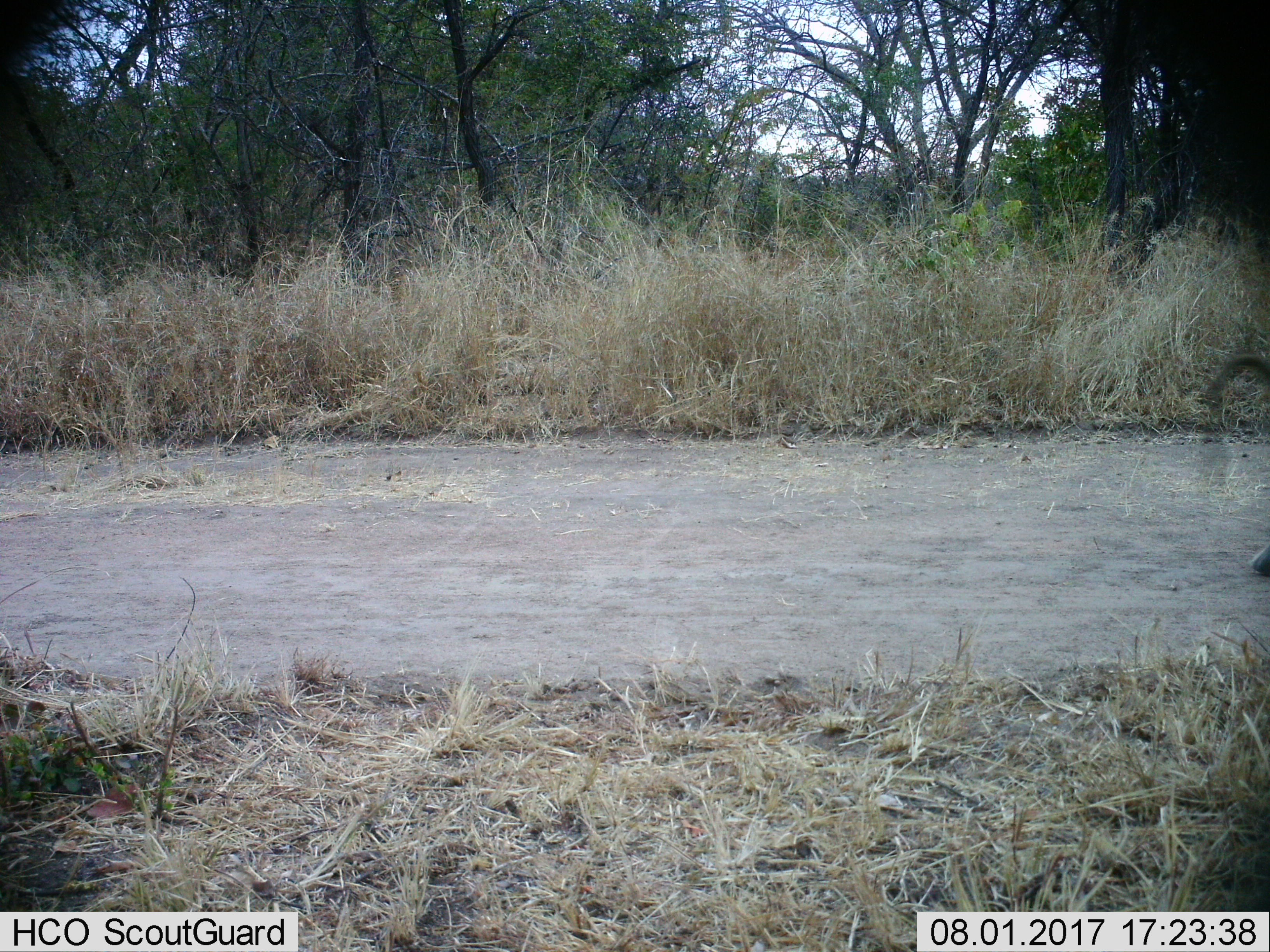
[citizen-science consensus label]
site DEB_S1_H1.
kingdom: Animalia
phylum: Chordata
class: Mammalia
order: Primates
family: Cercopithecidae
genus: Papio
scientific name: Papio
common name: baboon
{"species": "baboon (Papio)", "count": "1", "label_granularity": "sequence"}